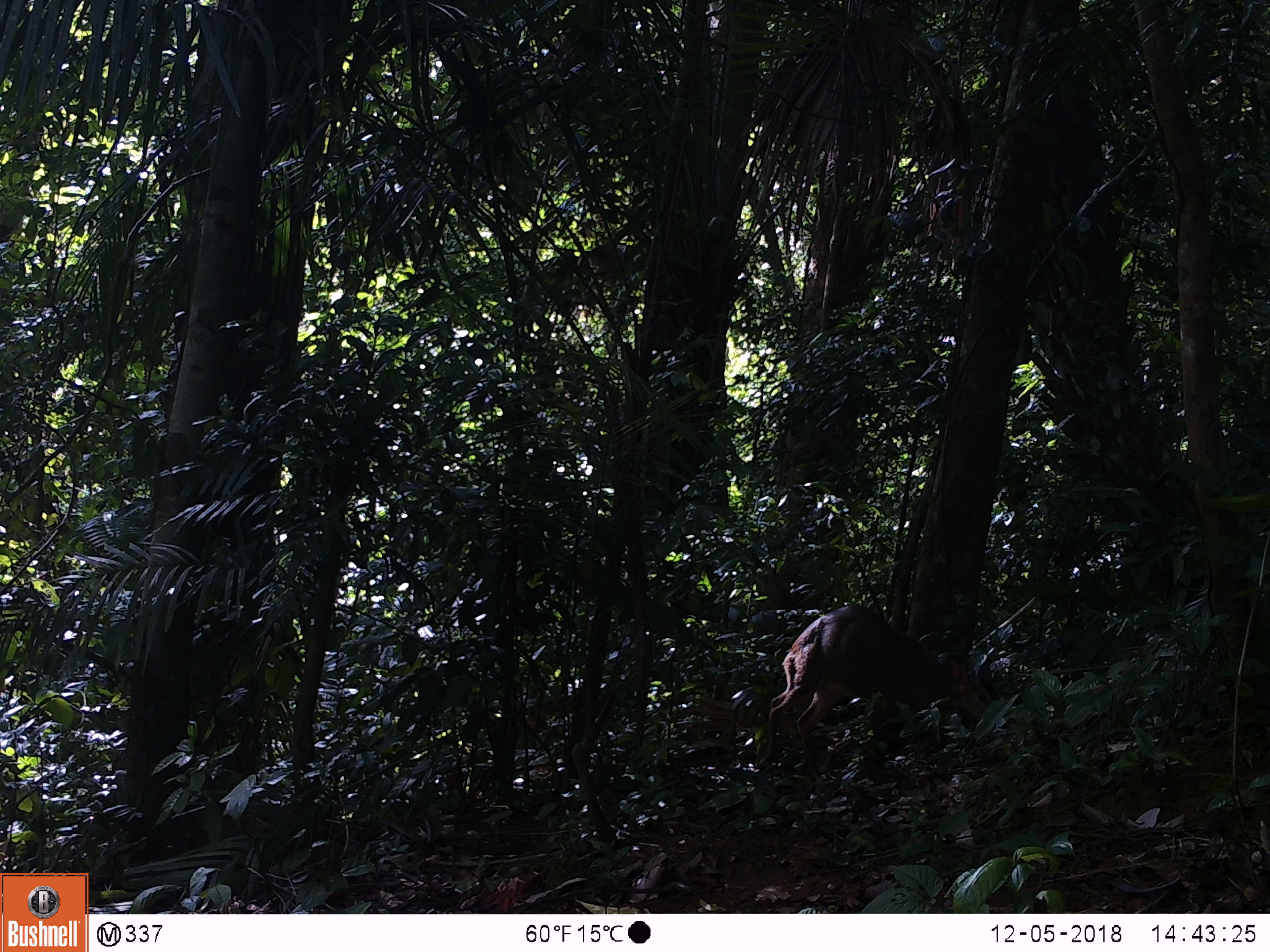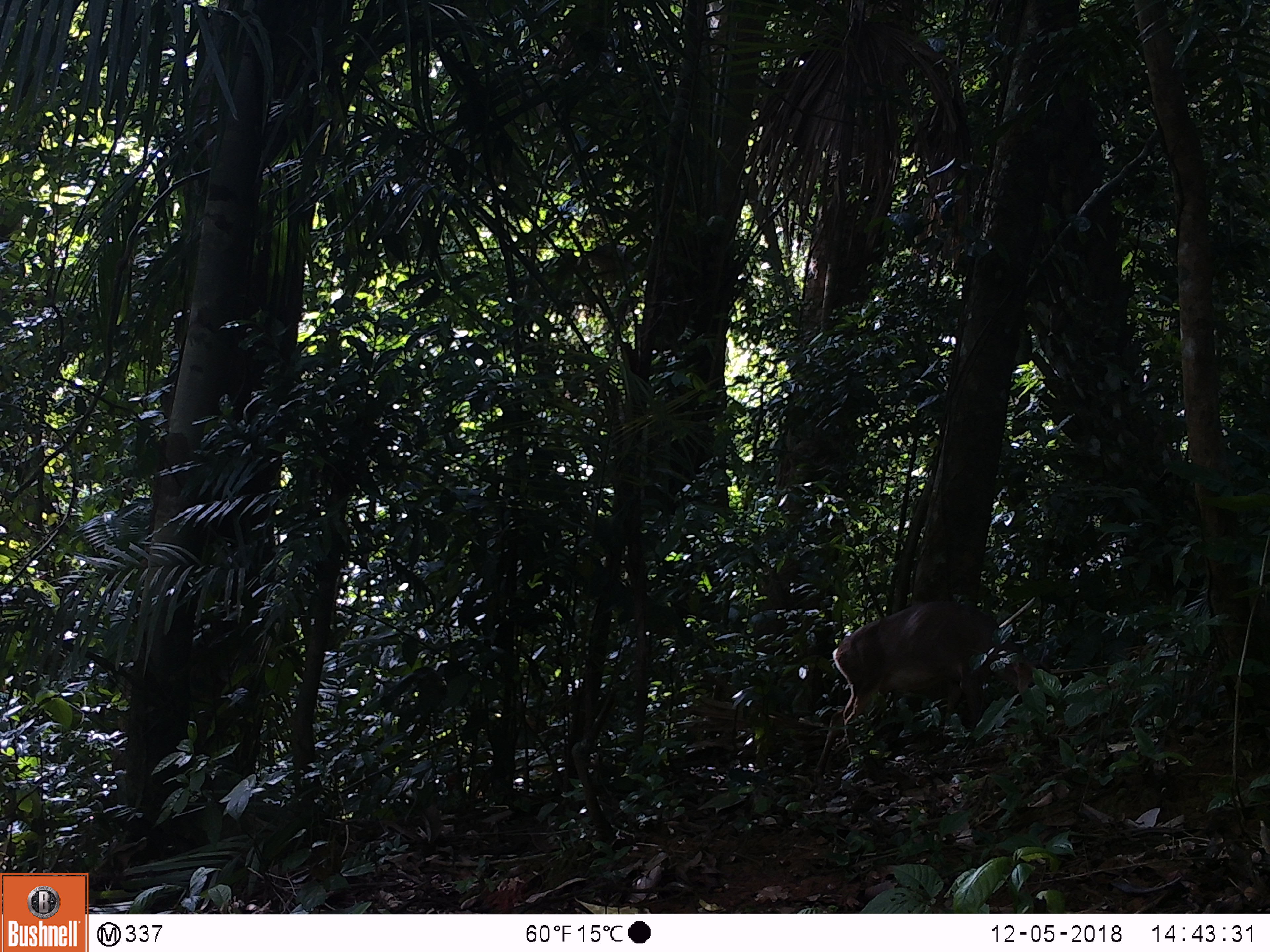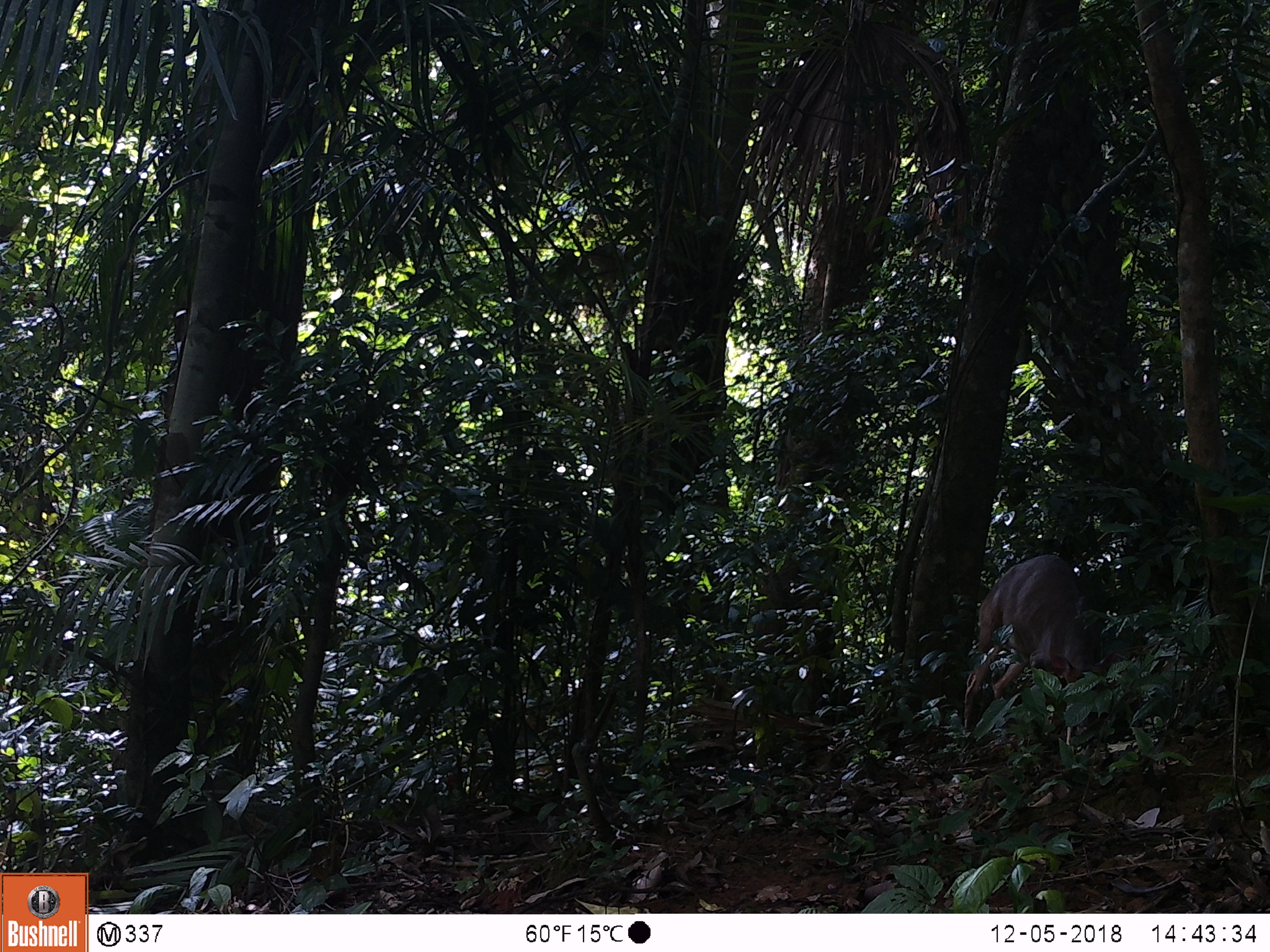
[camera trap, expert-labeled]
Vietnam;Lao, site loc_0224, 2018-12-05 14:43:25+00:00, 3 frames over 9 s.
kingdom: Animalia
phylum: Chordata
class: Mammalia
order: Artiodactyla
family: Cervidae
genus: Muntiacus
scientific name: Muntiacus vuquangensis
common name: large-antlered muntjac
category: large antlered muntjac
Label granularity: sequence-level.